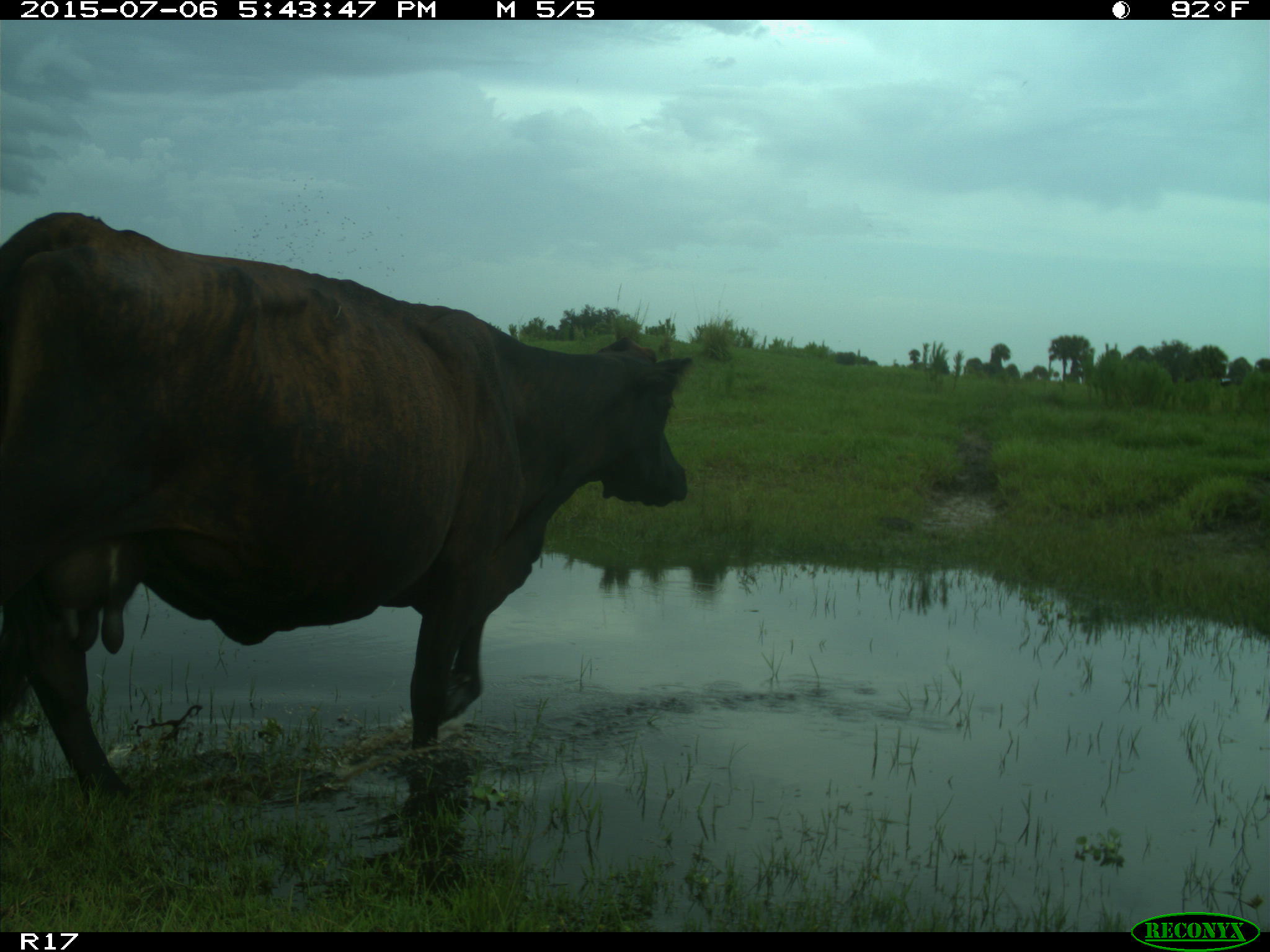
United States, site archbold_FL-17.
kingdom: Animalia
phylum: Chordata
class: Mammalia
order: Artiodactyla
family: Bovidae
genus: Bos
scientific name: Bos taurus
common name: domestic cow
Bos taurus (domestic cow).